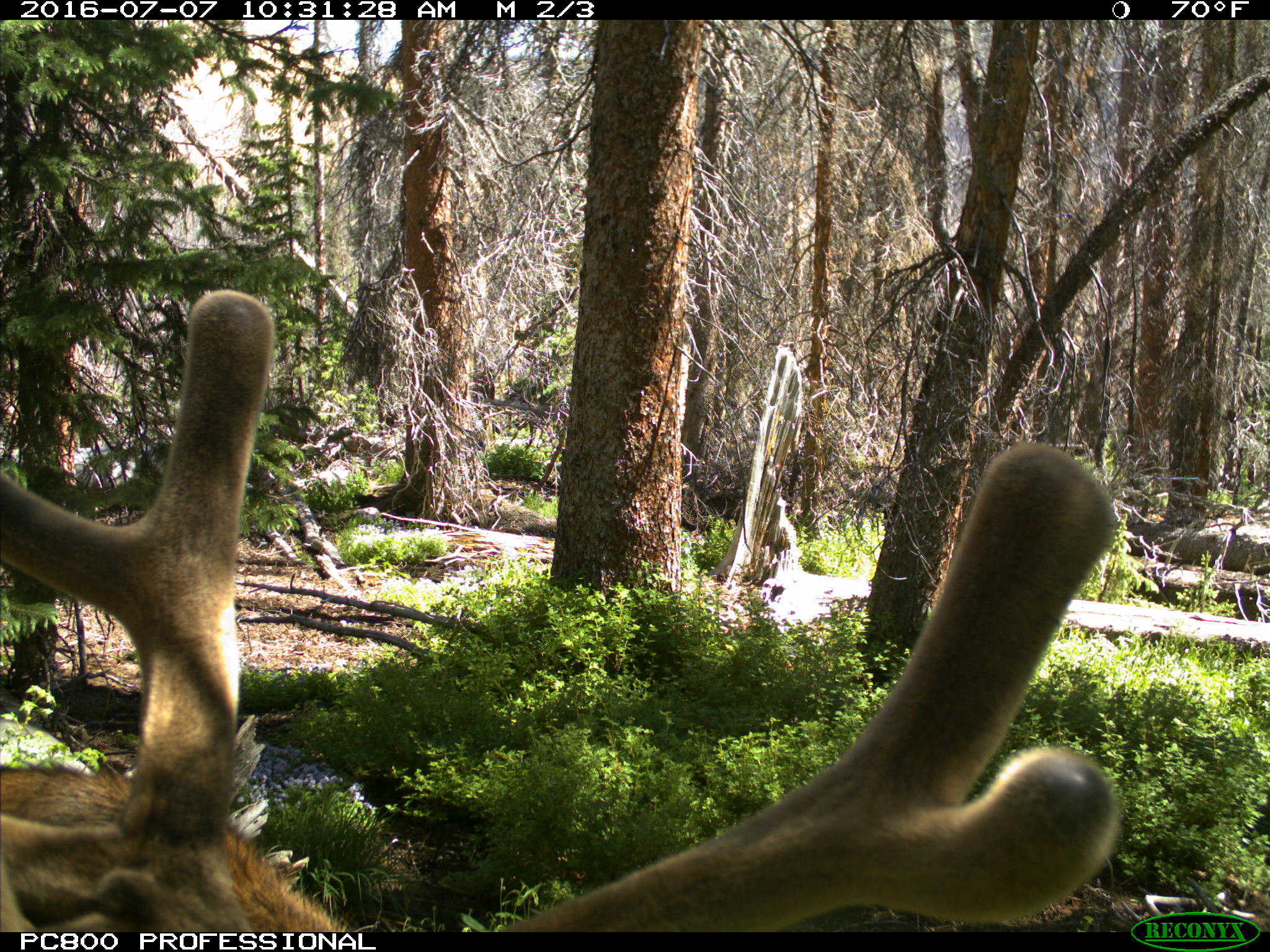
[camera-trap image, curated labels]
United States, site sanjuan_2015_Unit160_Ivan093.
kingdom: Animalia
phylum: Chordata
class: Mammalia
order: Artiodactyla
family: Cervidae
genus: Cervus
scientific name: Cervus elaphus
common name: red deer